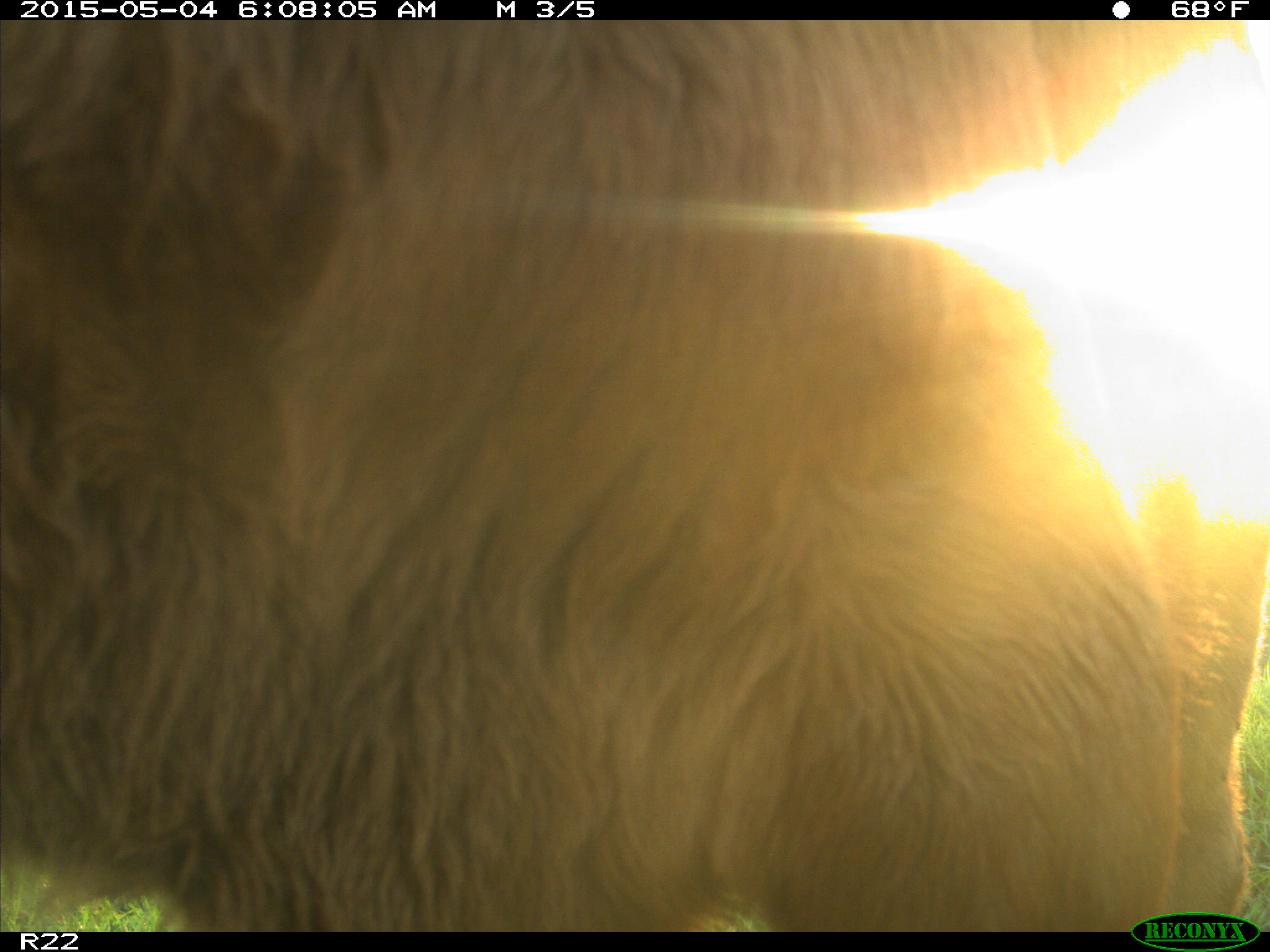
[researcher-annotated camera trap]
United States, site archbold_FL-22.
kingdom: Animalia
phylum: Chordata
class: Mammalia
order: Artiodactyla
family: Bovidae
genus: Bos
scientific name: Bos taurus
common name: domestic cow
Bos taurus (domestic cow).